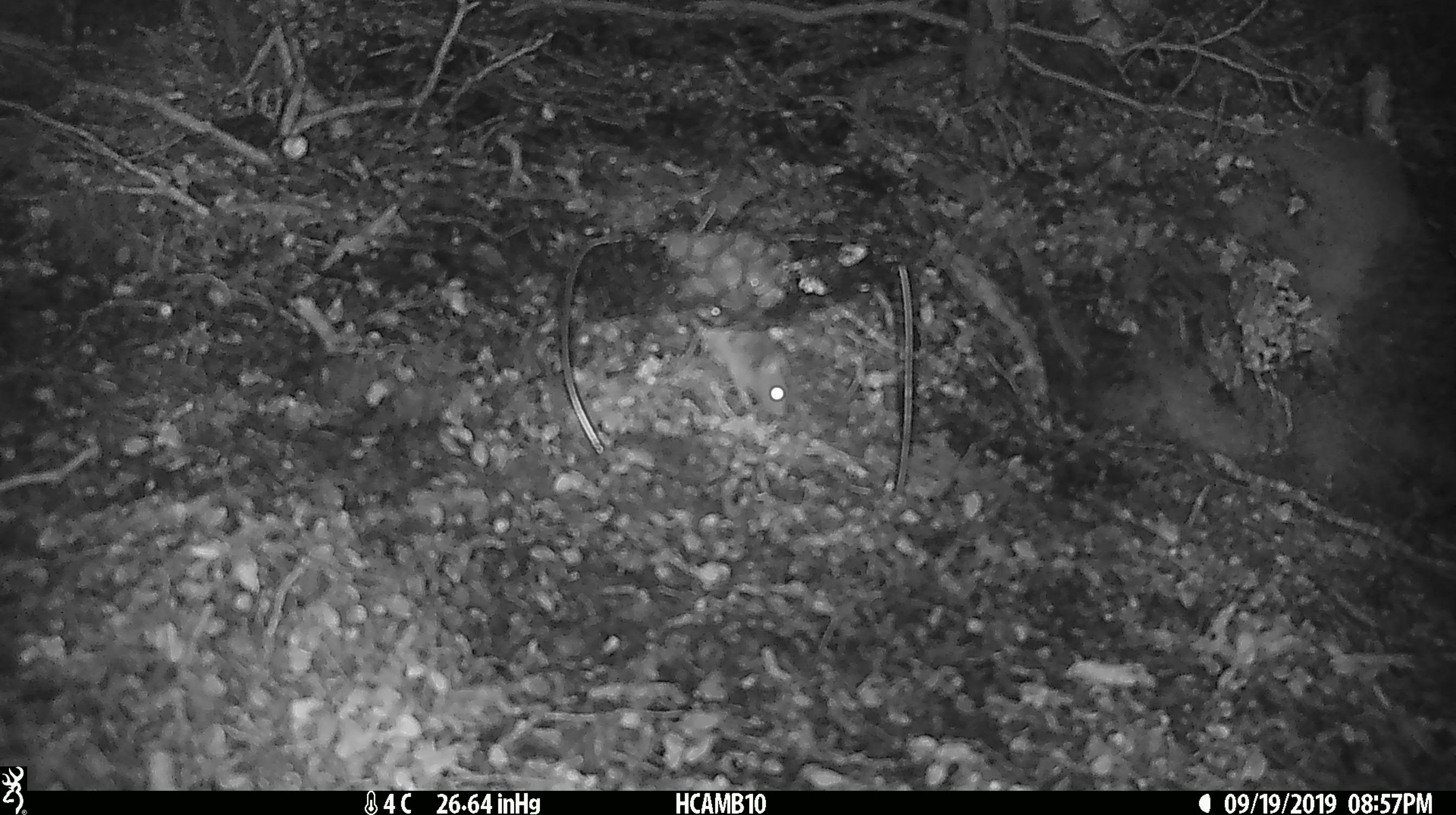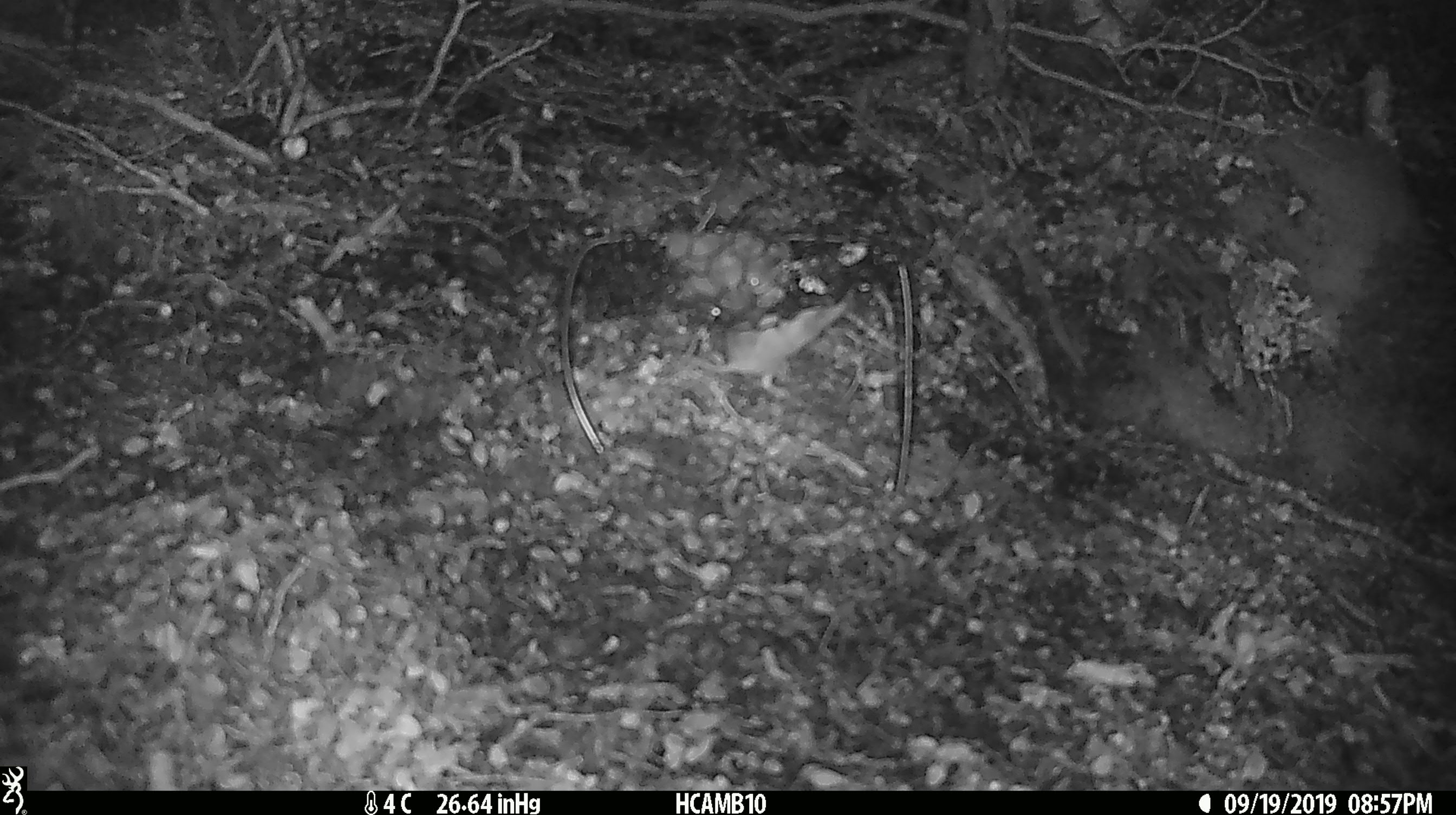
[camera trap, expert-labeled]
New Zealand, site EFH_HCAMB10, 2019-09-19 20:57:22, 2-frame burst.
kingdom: Animalia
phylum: Chordata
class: Mammalia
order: Rodentia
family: Muridae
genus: Mus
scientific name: Mus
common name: mouse